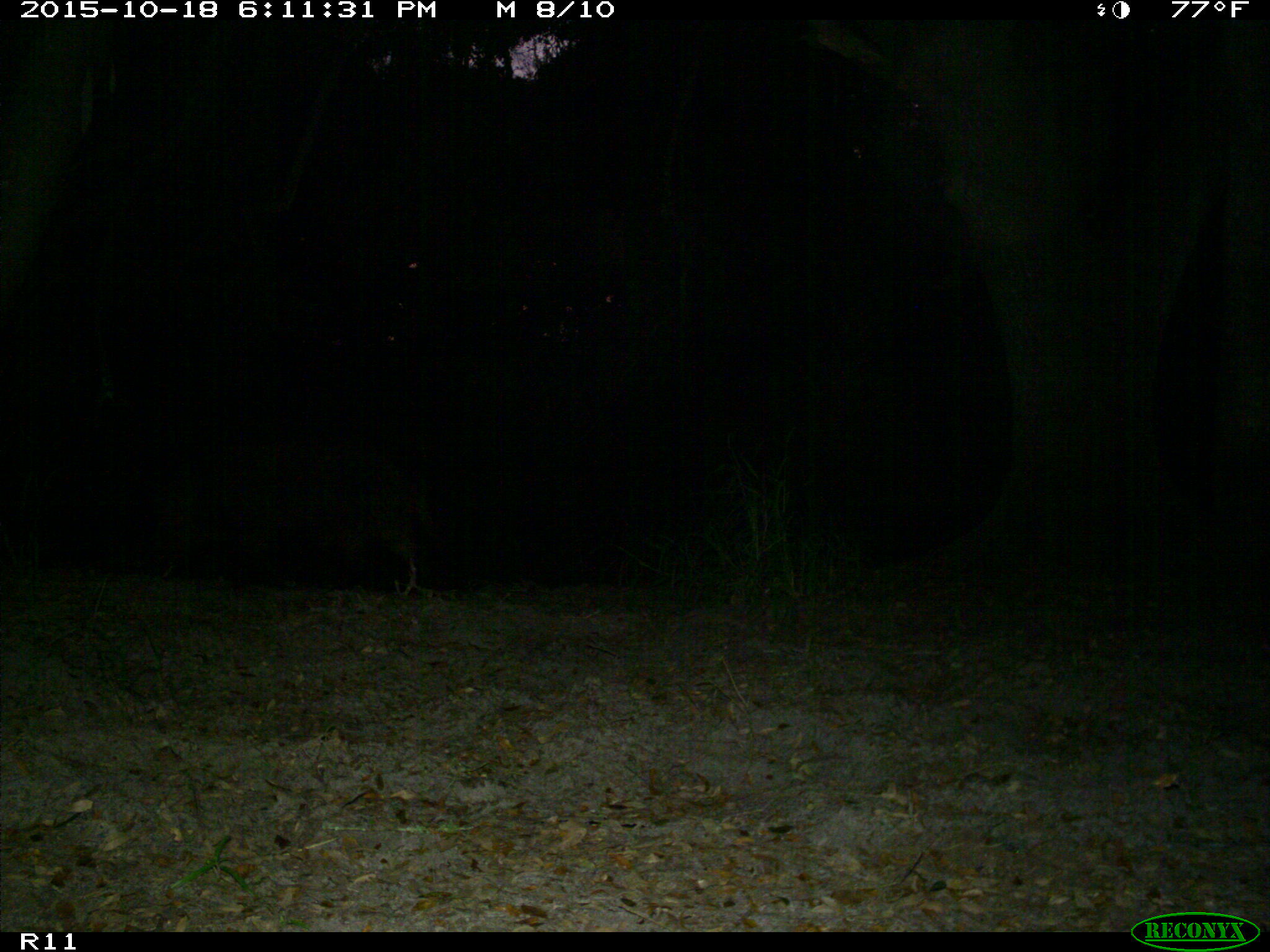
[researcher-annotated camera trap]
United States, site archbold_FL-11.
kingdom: Animalia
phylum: Chordata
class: Mammalia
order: Artiodactyla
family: Suidae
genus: Sus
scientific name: Sus scrofa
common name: wild boar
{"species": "Sus scrofa (wild boar)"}